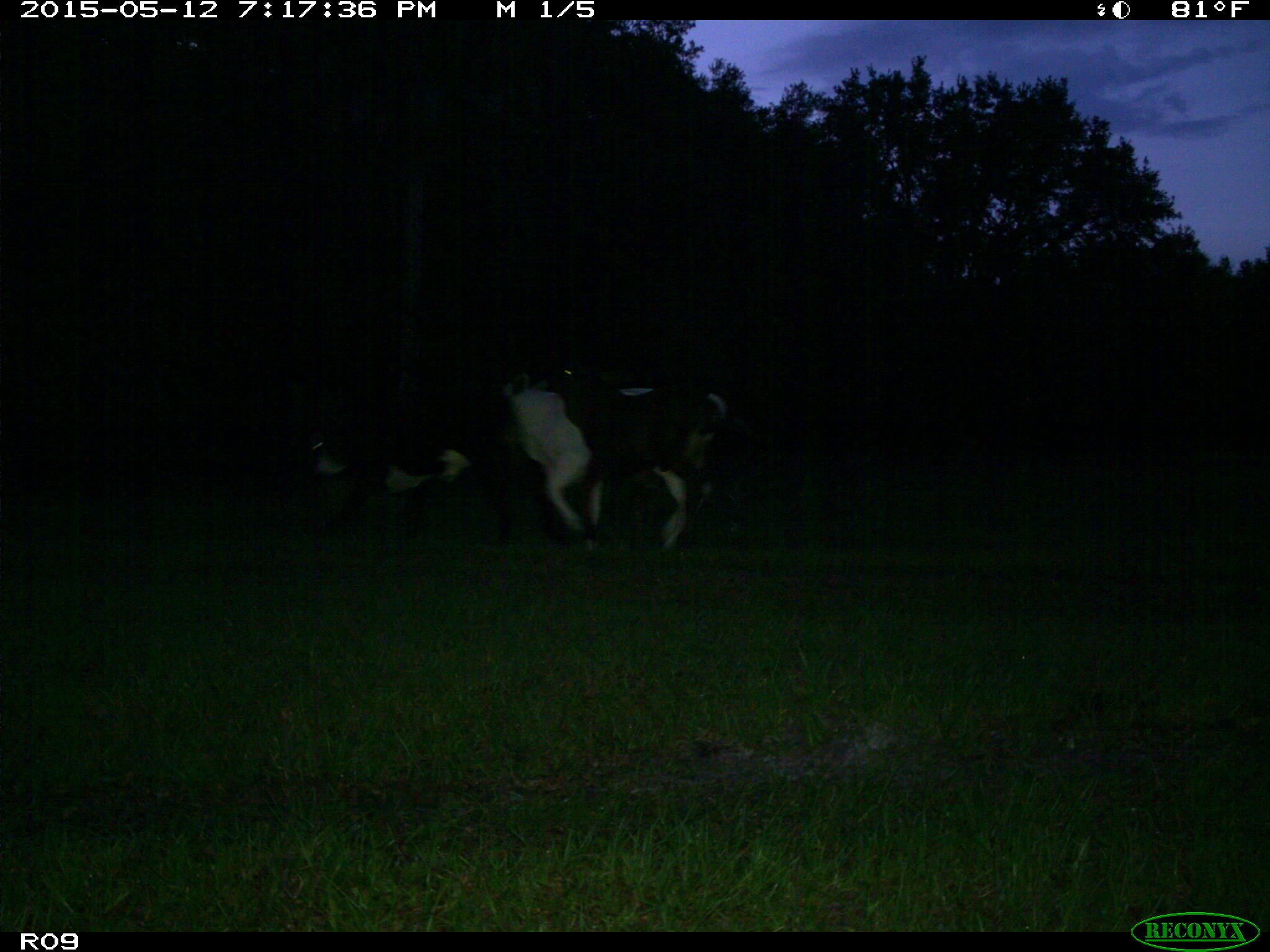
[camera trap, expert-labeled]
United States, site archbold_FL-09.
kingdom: Animalia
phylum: Chordata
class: Mammalia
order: Artiodactyla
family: Bovidae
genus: Bos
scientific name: Bos taurus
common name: domestic cow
Bos taurus (domestic cow).